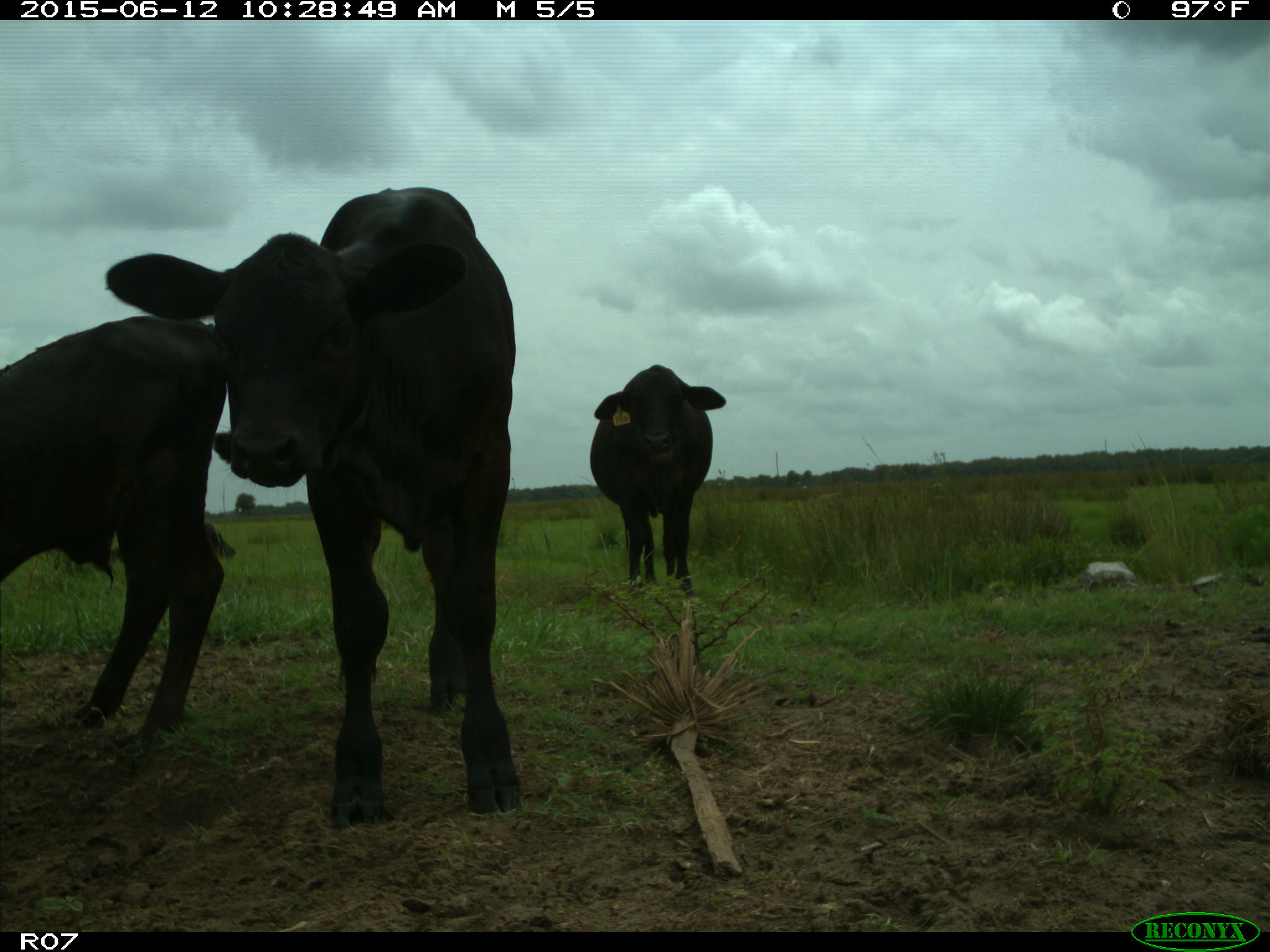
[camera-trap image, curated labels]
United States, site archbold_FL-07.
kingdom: Animalia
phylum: Chordata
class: Mammalia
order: Artiodactyla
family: Bovidae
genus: Bos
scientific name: Bos taurus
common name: domestic cow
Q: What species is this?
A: Bos taurus (domestic cow).